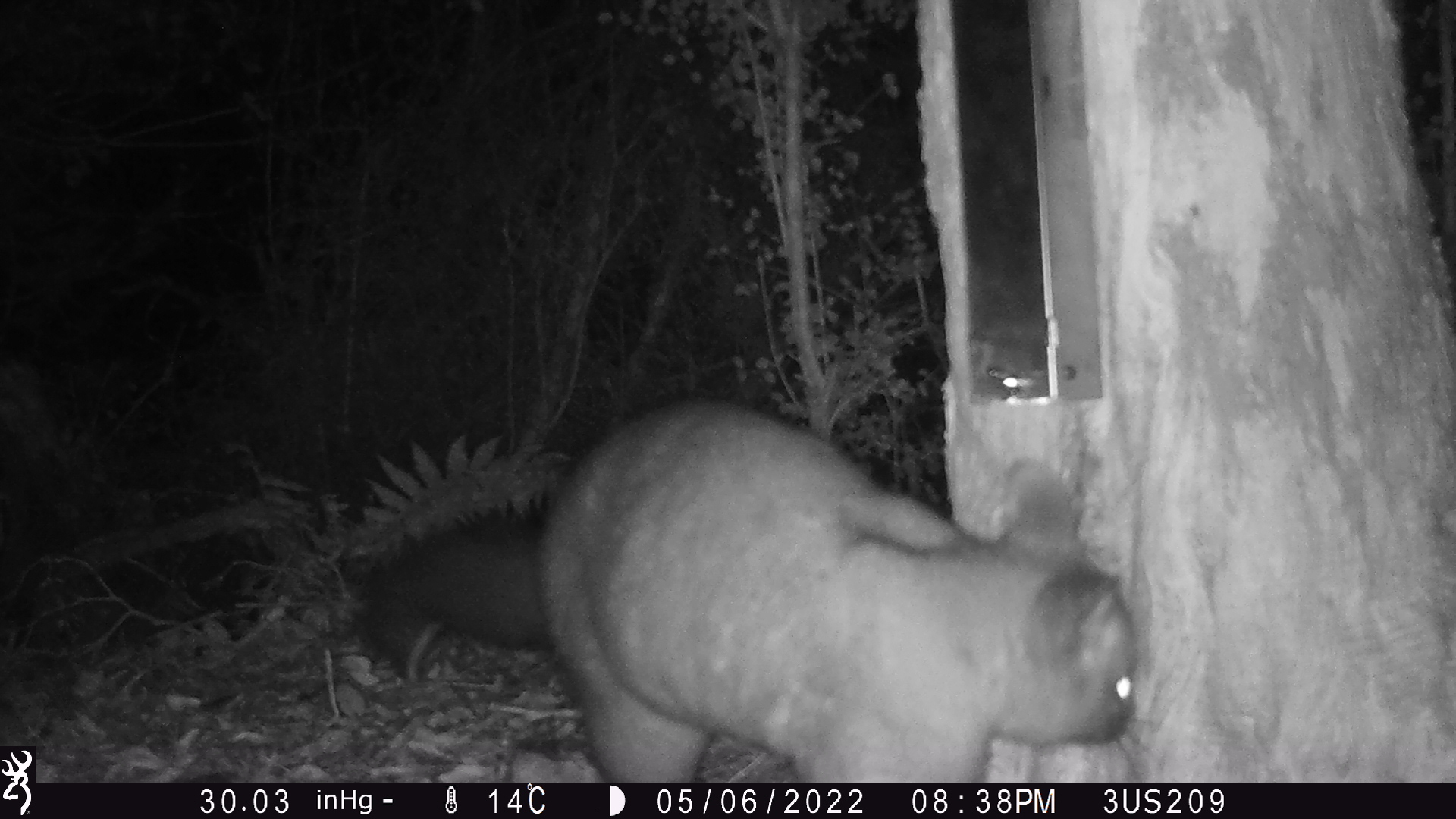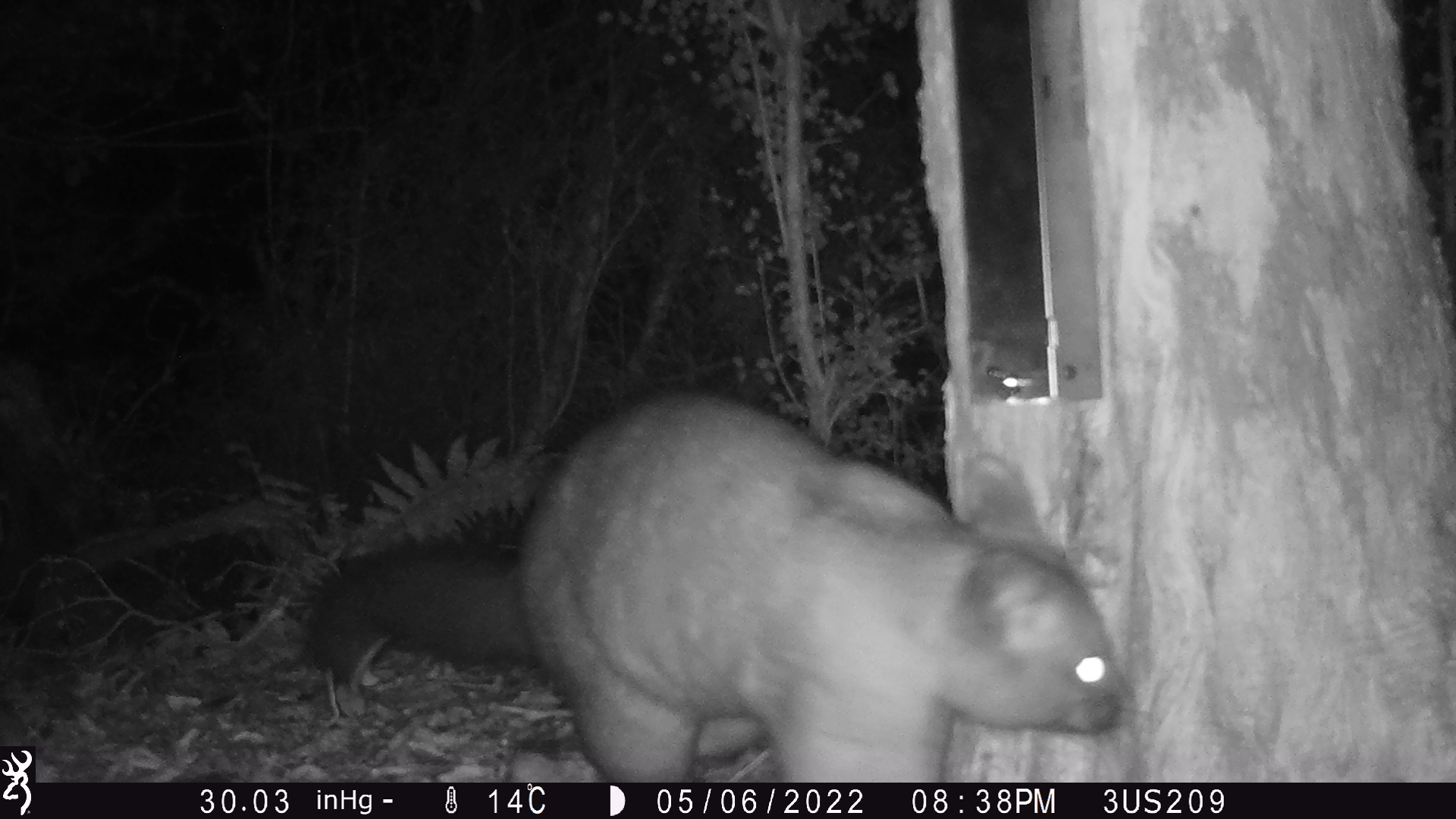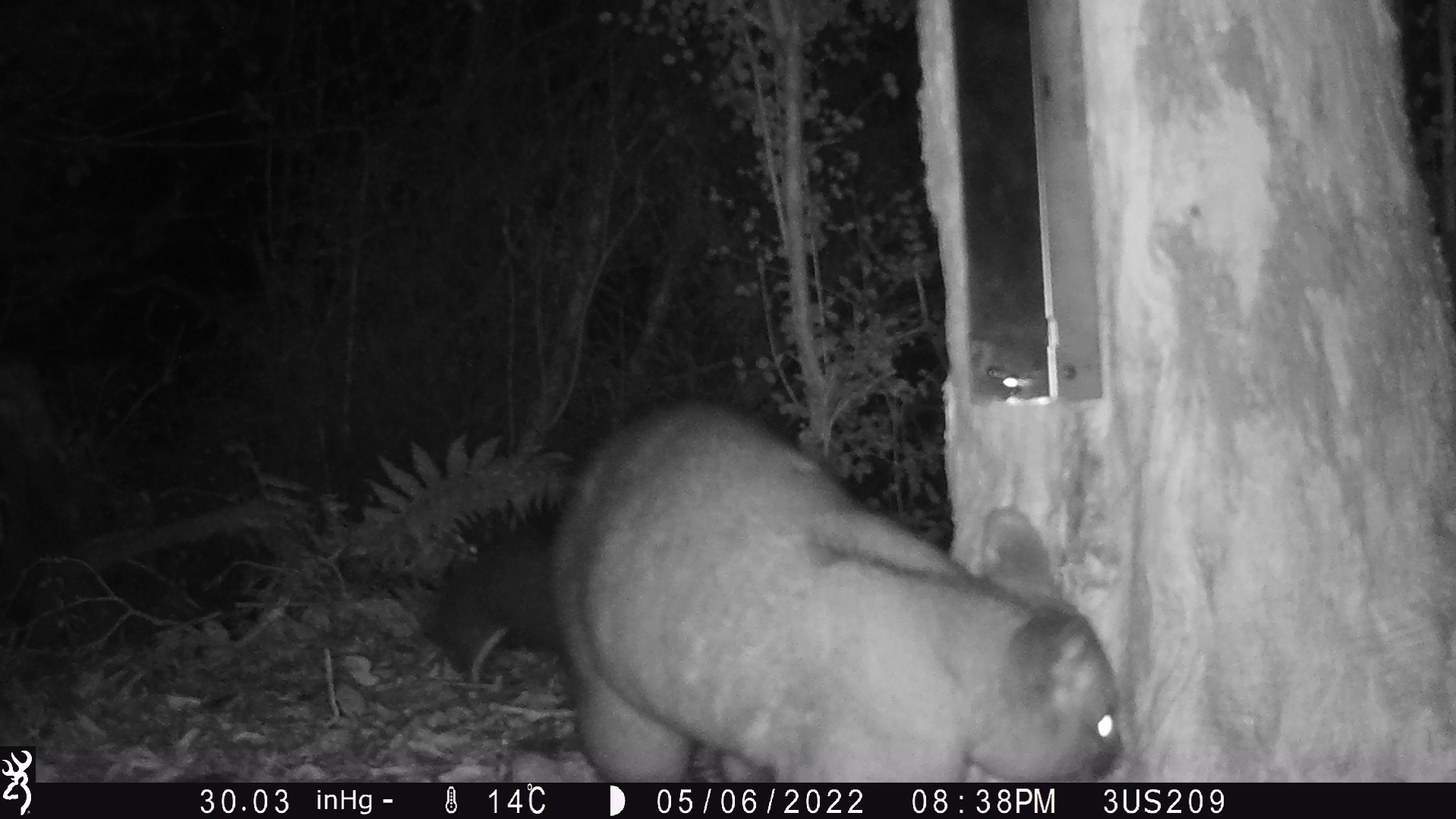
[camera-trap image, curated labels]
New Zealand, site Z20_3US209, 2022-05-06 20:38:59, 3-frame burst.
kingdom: Animalia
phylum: Chordata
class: Mammalia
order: Diprotodontia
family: Phalangeridae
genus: Trichosurus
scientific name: Trichosurus vulpecula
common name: common brushtail possum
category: possum